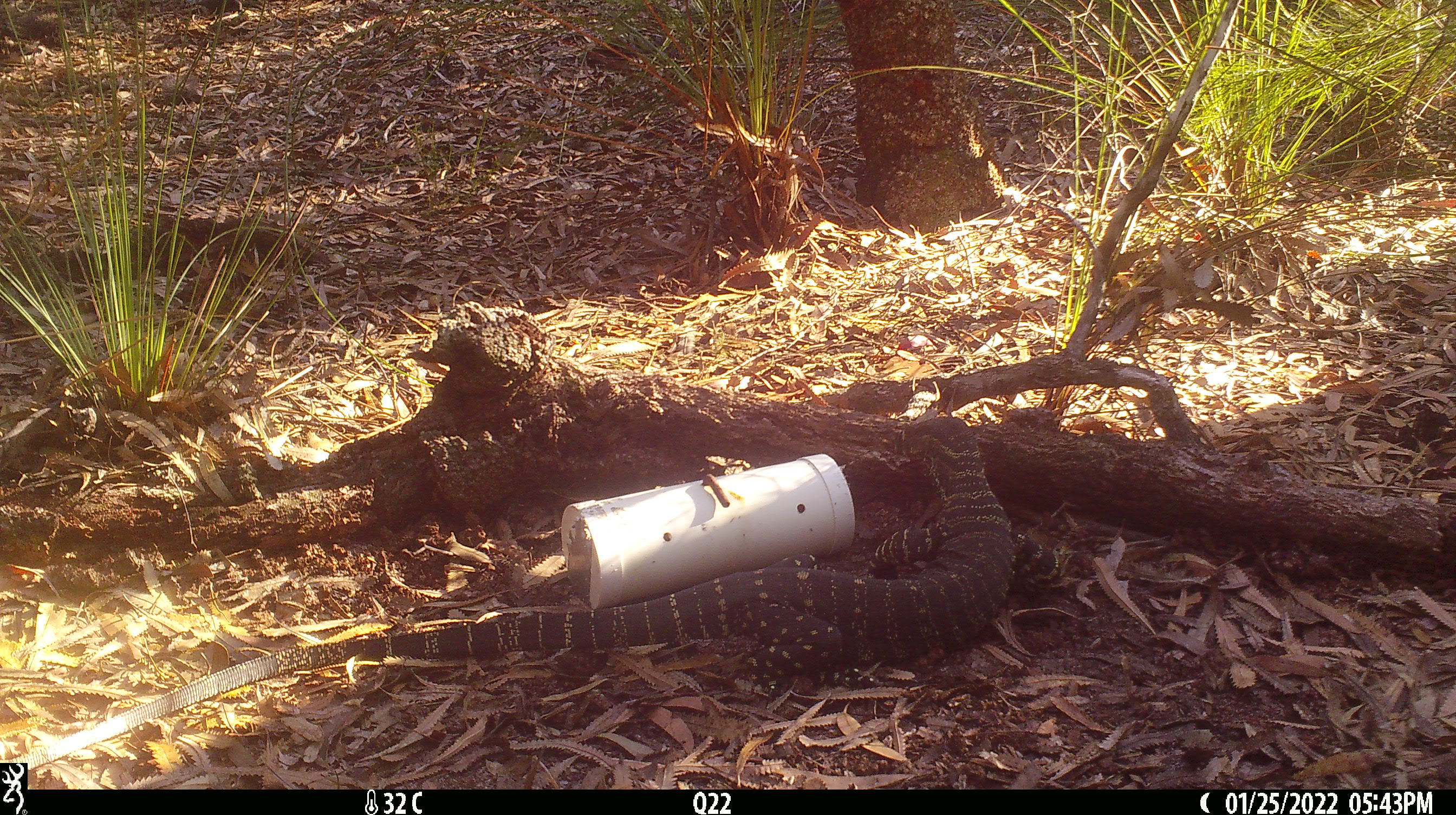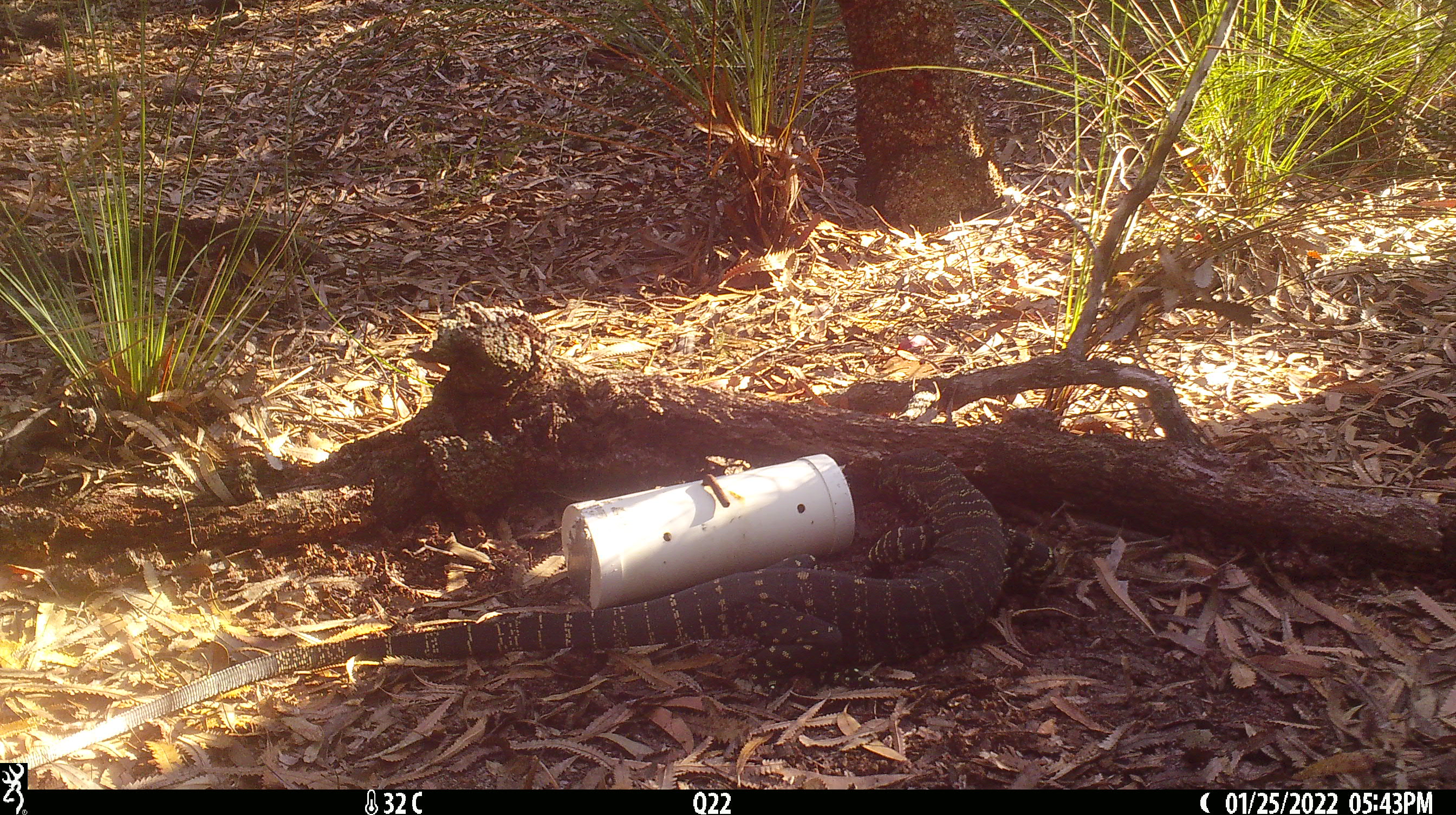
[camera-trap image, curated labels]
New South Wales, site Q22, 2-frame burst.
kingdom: Animalia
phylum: Chordata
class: Reptilia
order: Squamata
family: Varanidae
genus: Varanus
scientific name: Varanus varius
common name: lace monitor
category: goanna